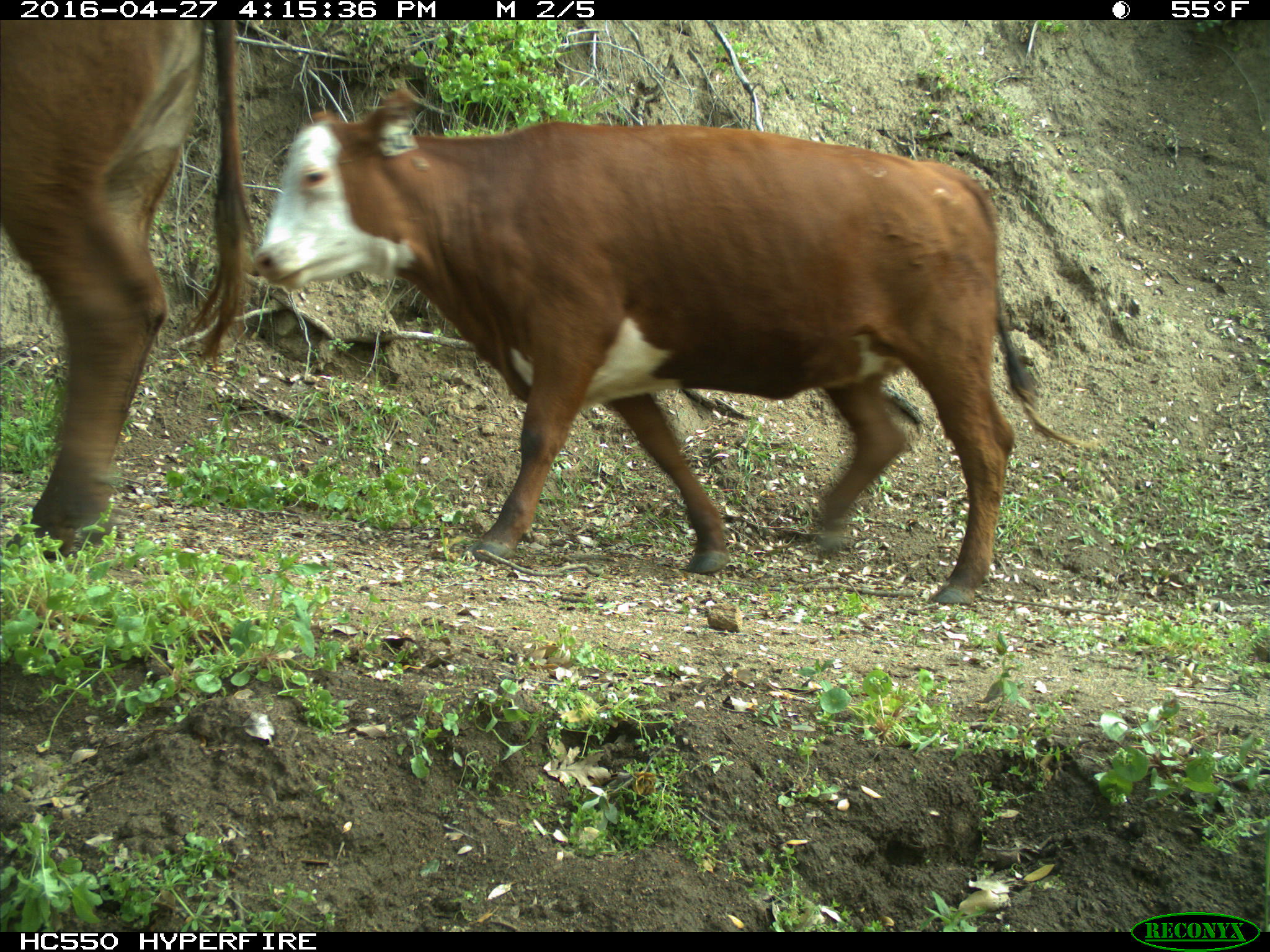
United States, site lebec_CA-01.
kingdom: Animalia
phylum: Chordata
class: Mammalia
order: Artiodactyla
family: Bovidae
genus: Bos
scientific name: Bos taurus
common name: domestic cow